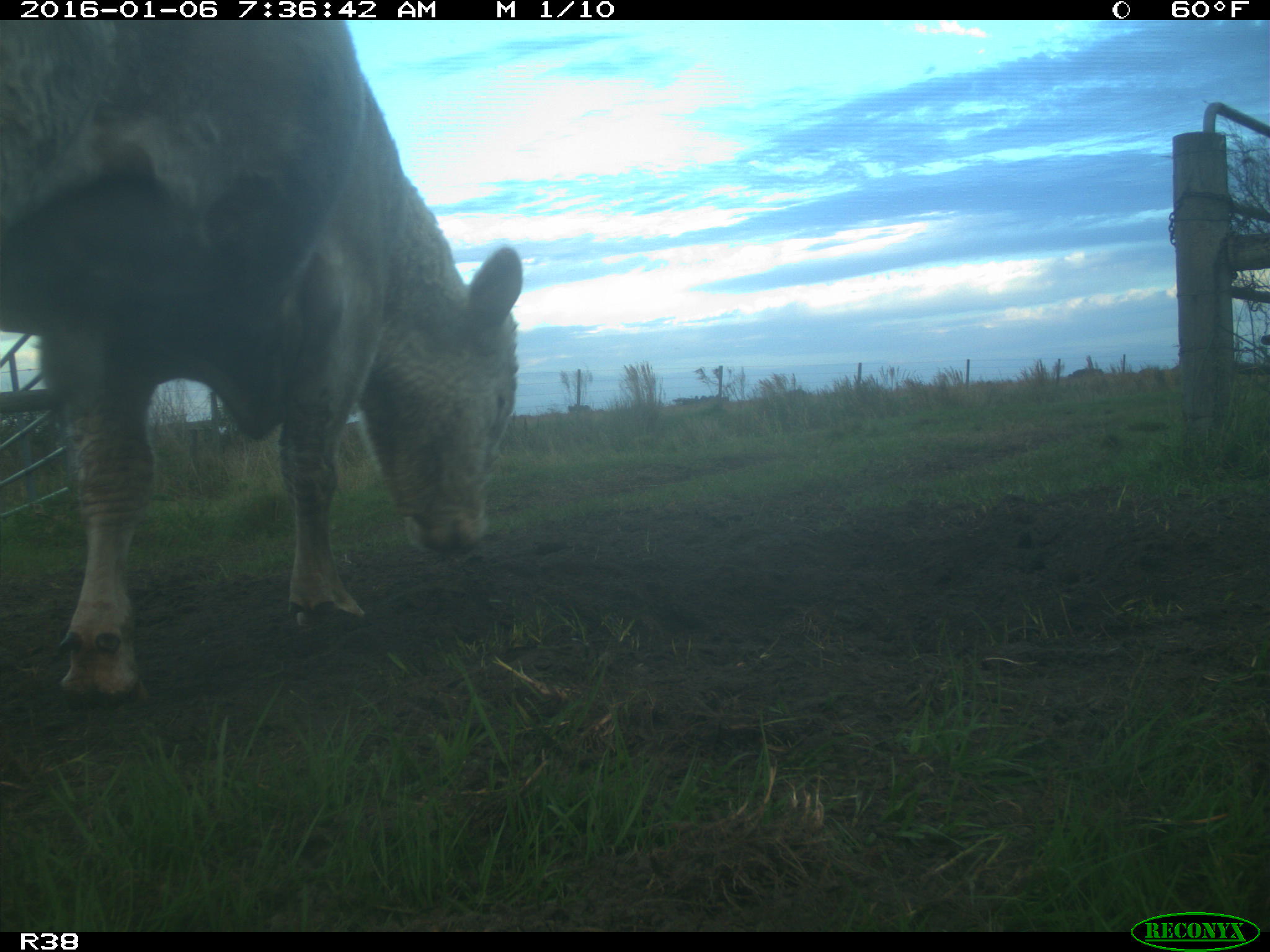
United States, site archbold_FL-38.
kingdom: Animalia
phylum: Chordata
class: Mammalia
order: Artiodactyla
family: Bovidae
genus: Bos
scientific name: Bos taurus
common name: domestic cow